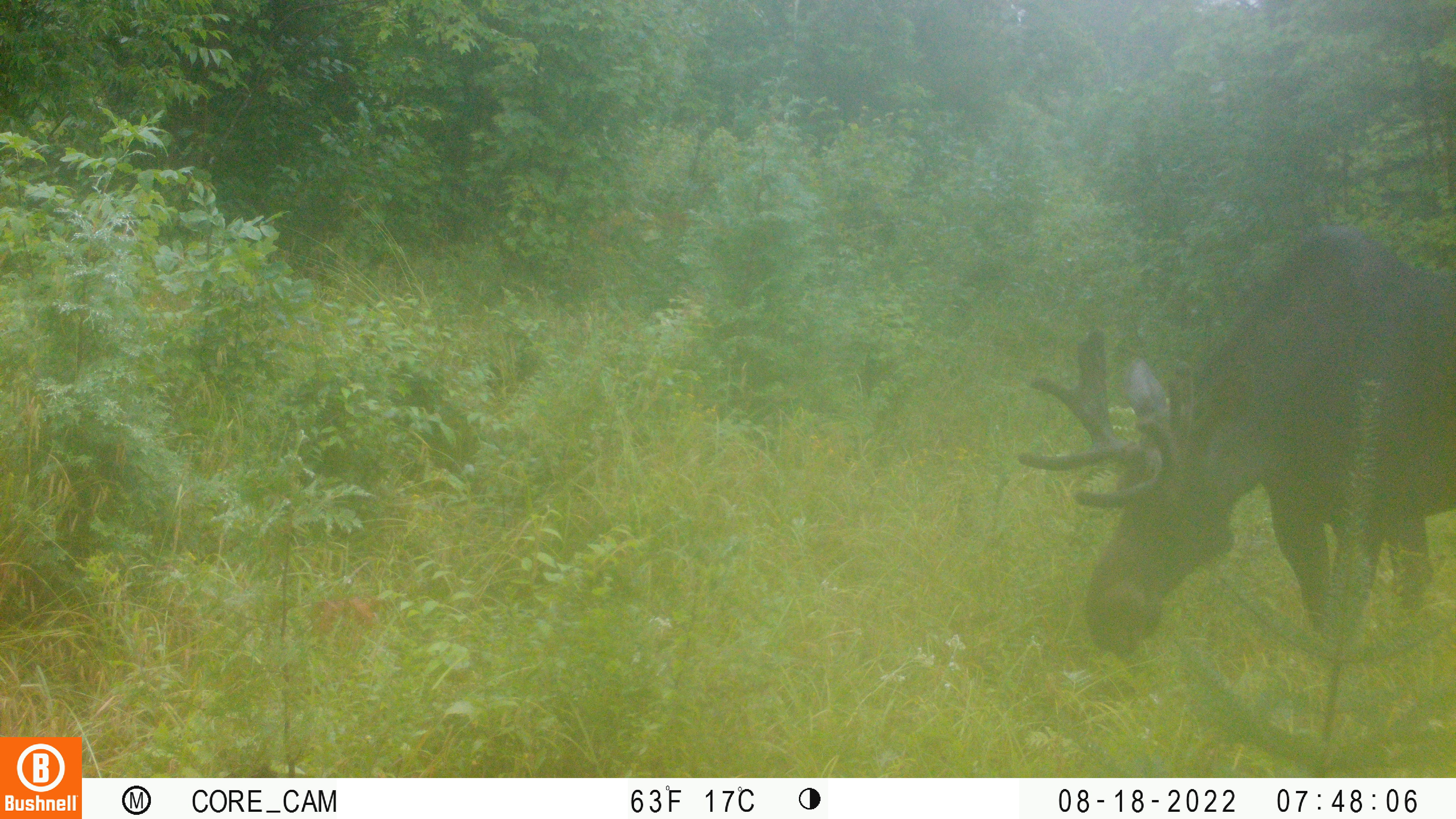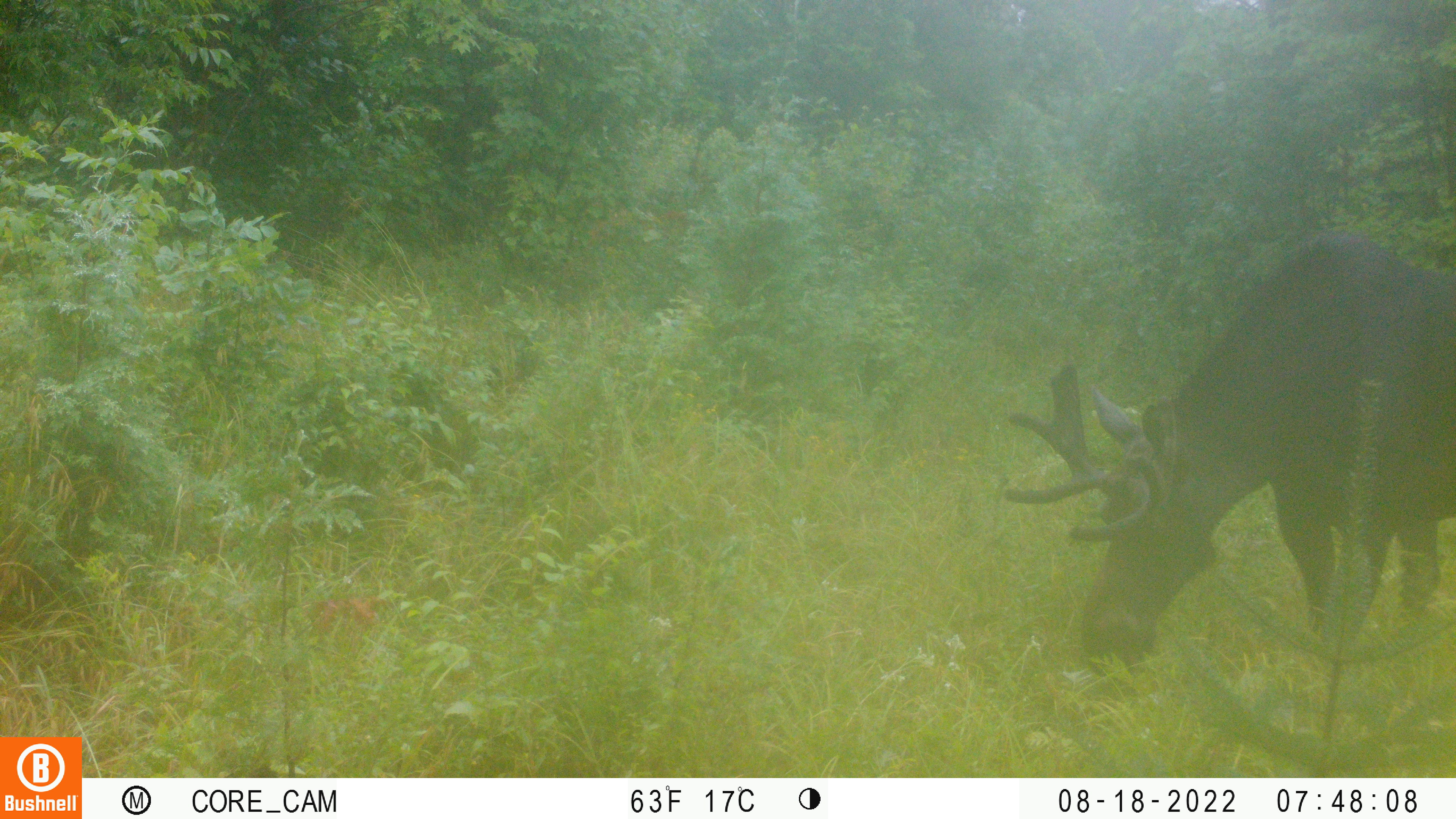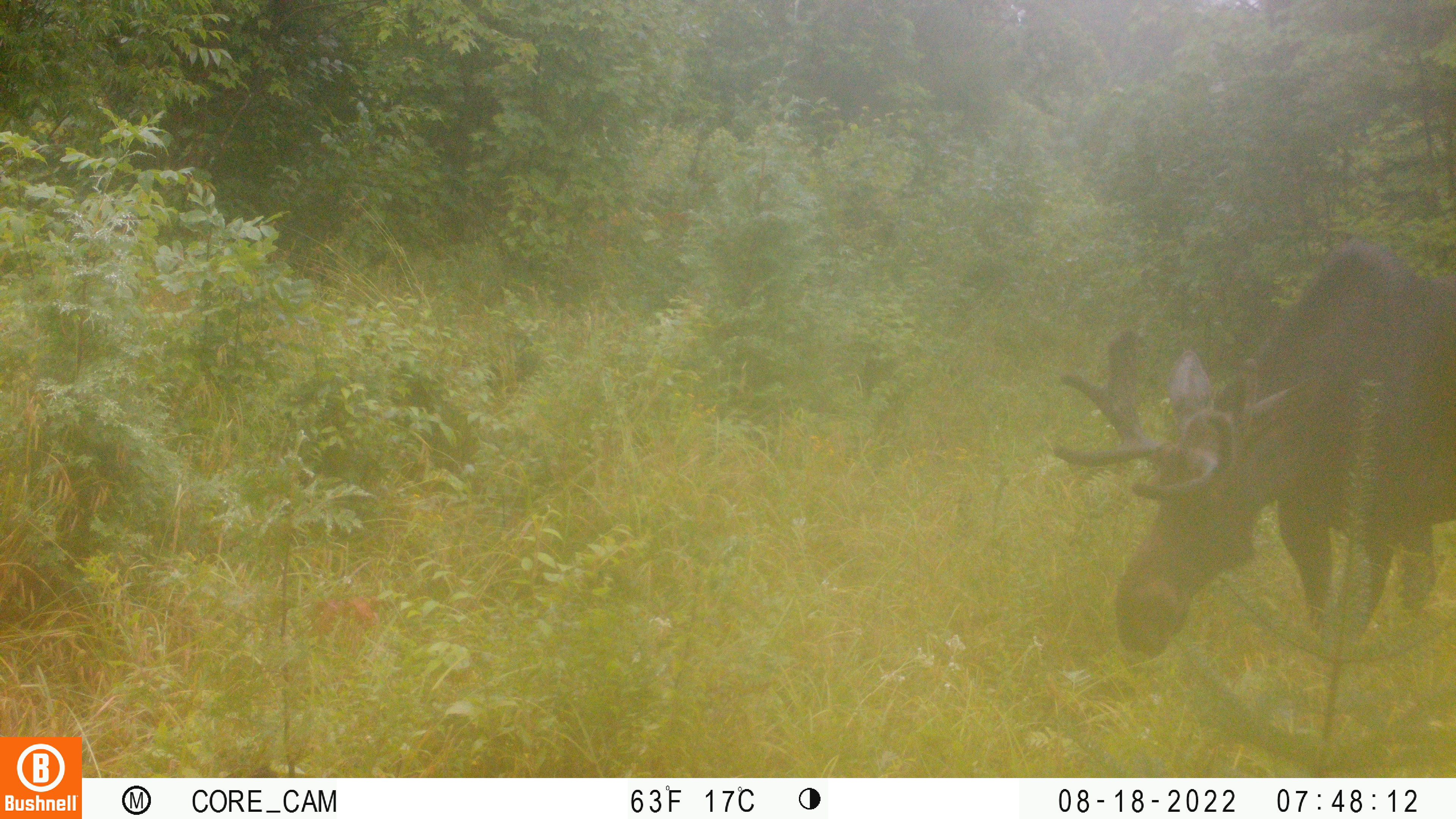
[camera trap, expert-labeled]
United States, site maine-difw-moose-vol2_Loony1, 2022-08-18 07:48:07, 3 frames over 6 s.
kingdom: Animalia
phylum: Chordata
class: Mammalia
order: Artiodactyla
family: Cervidae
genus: Alces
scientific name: Alces alces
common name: moose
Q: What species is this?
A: Moose (Alces alces).